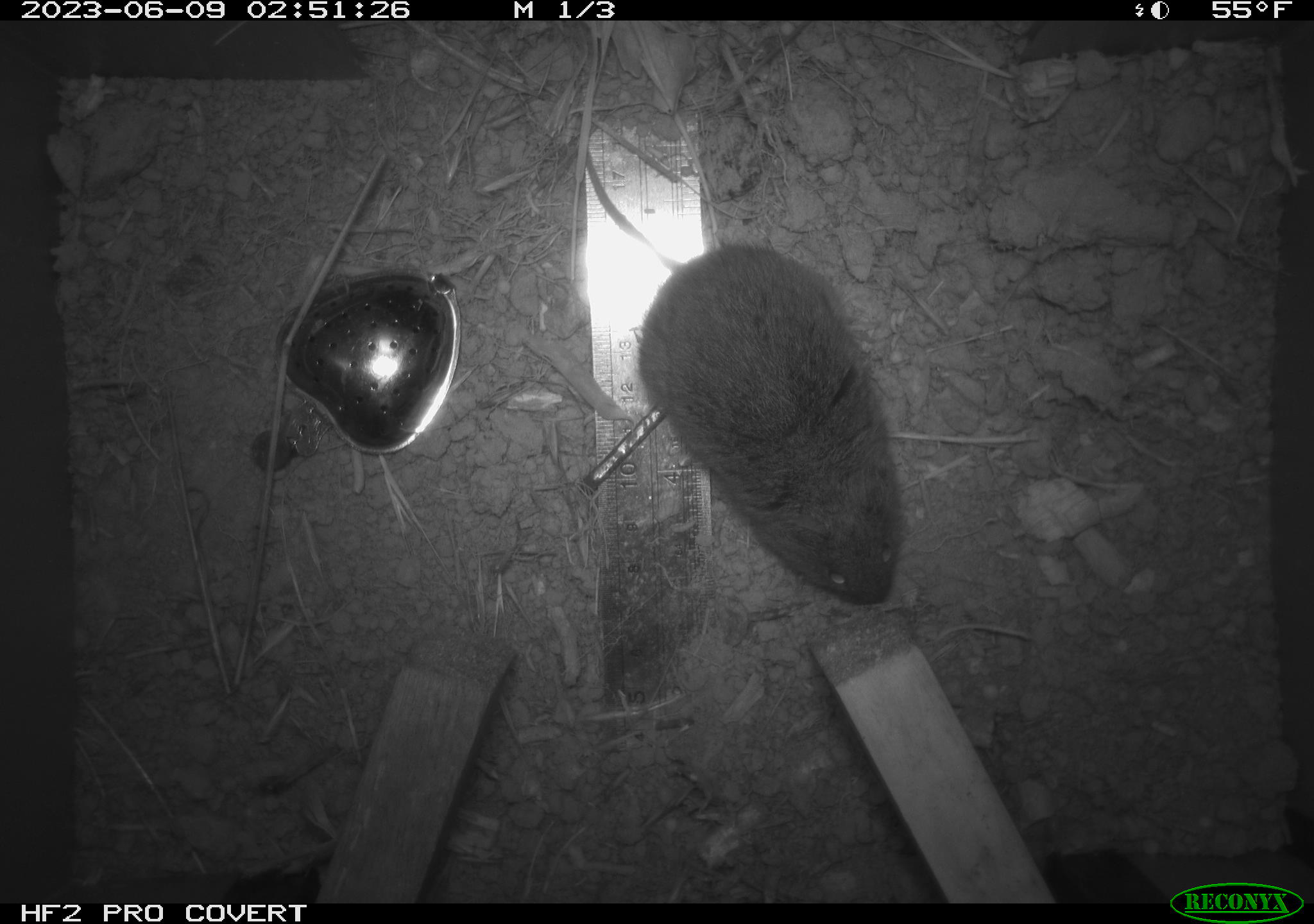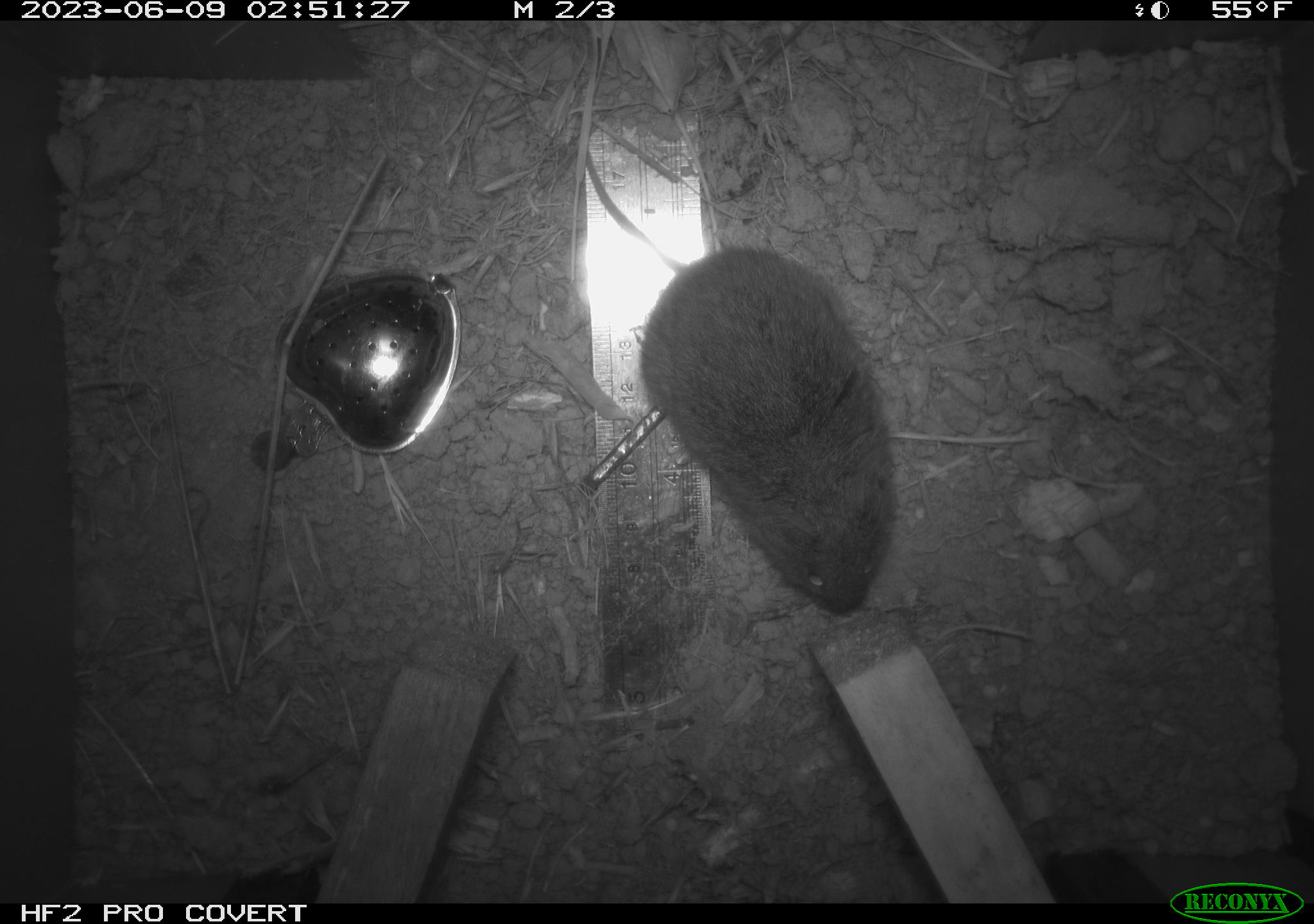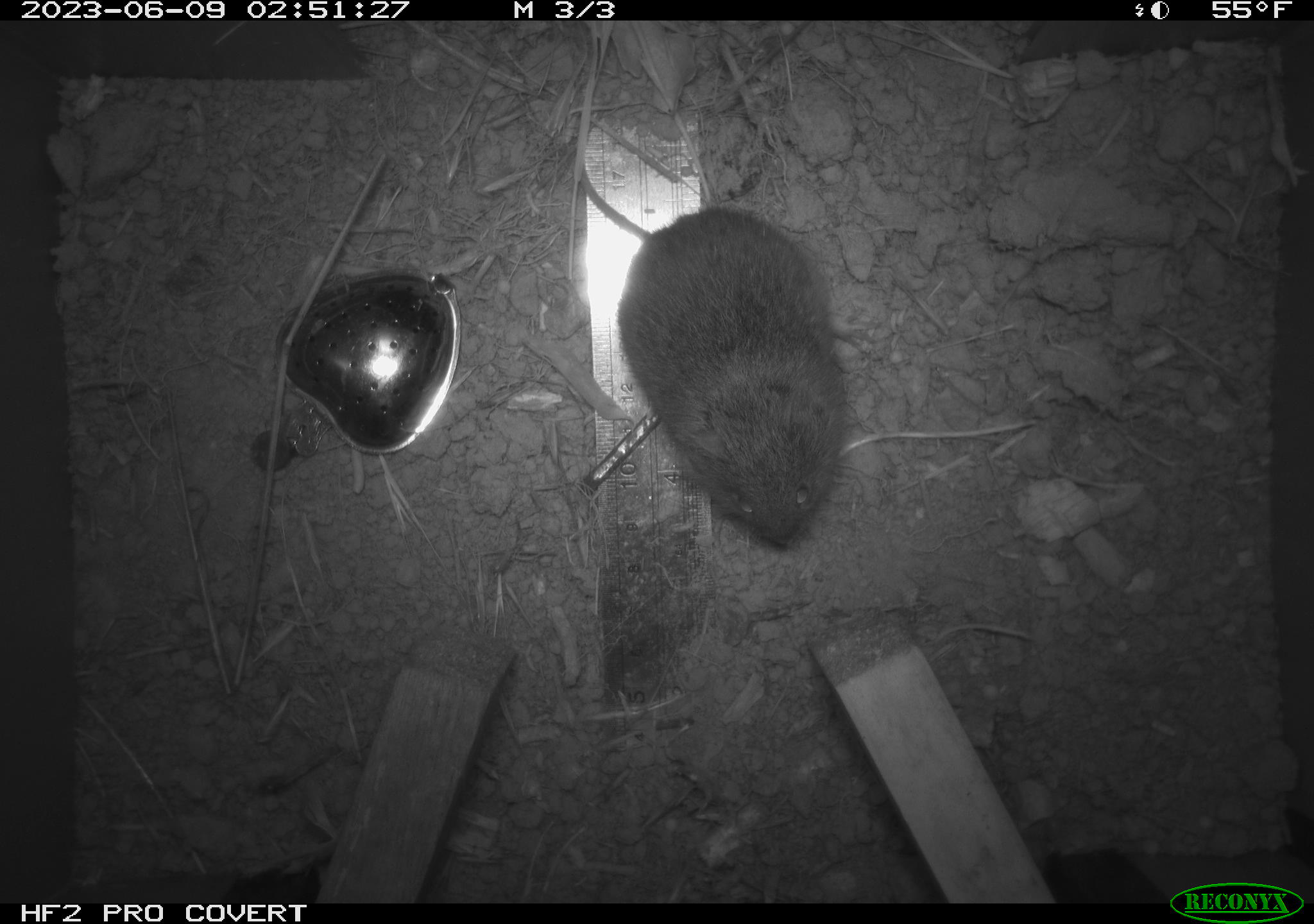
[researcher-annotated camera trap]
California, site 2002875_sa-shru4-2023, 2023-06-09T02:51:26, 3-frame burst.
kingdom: Animalia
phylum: Chordata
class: Mammalia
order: Rodentia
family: Cricetidae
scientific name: Arvicolinae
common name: voles, lemmings, and muskrats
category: arvicolinae subfamily